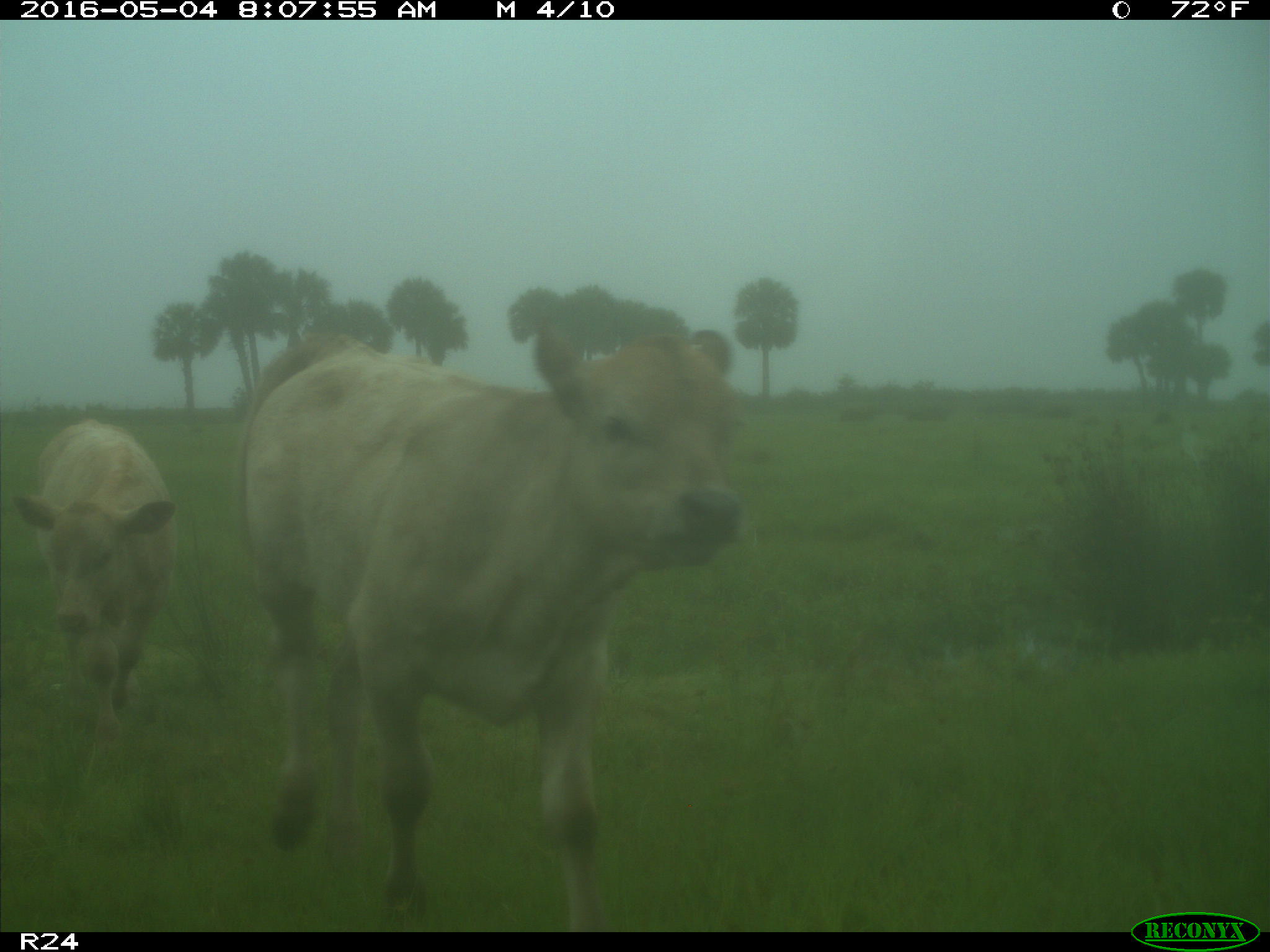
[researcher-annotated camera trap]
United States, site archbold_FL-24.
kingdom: Animalia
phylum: Chordata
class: Mammalia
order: Artiodactyla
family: Bovidae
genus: Bos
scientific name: Bos taurus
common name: domestic cow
Bos taurus (domestic cow).